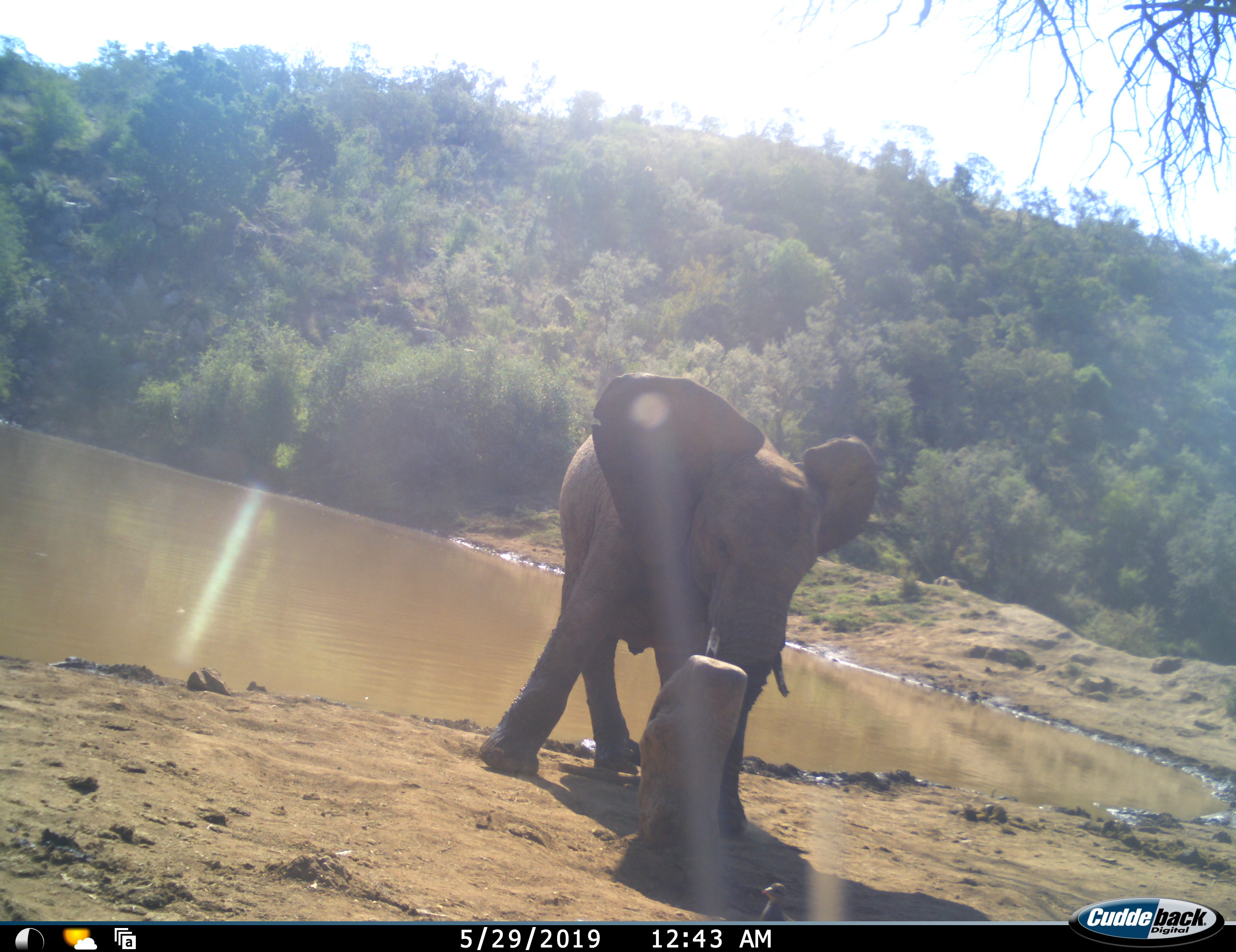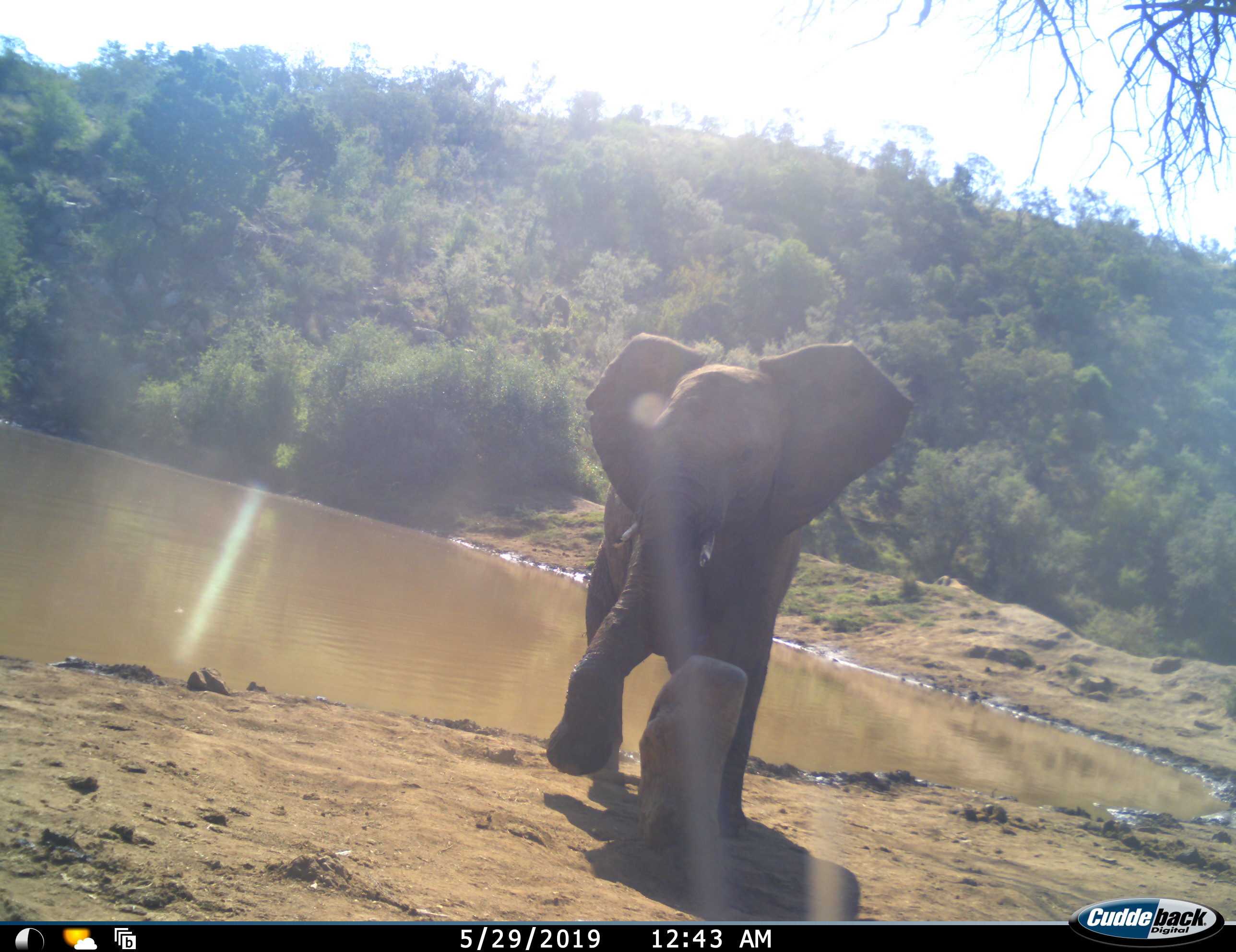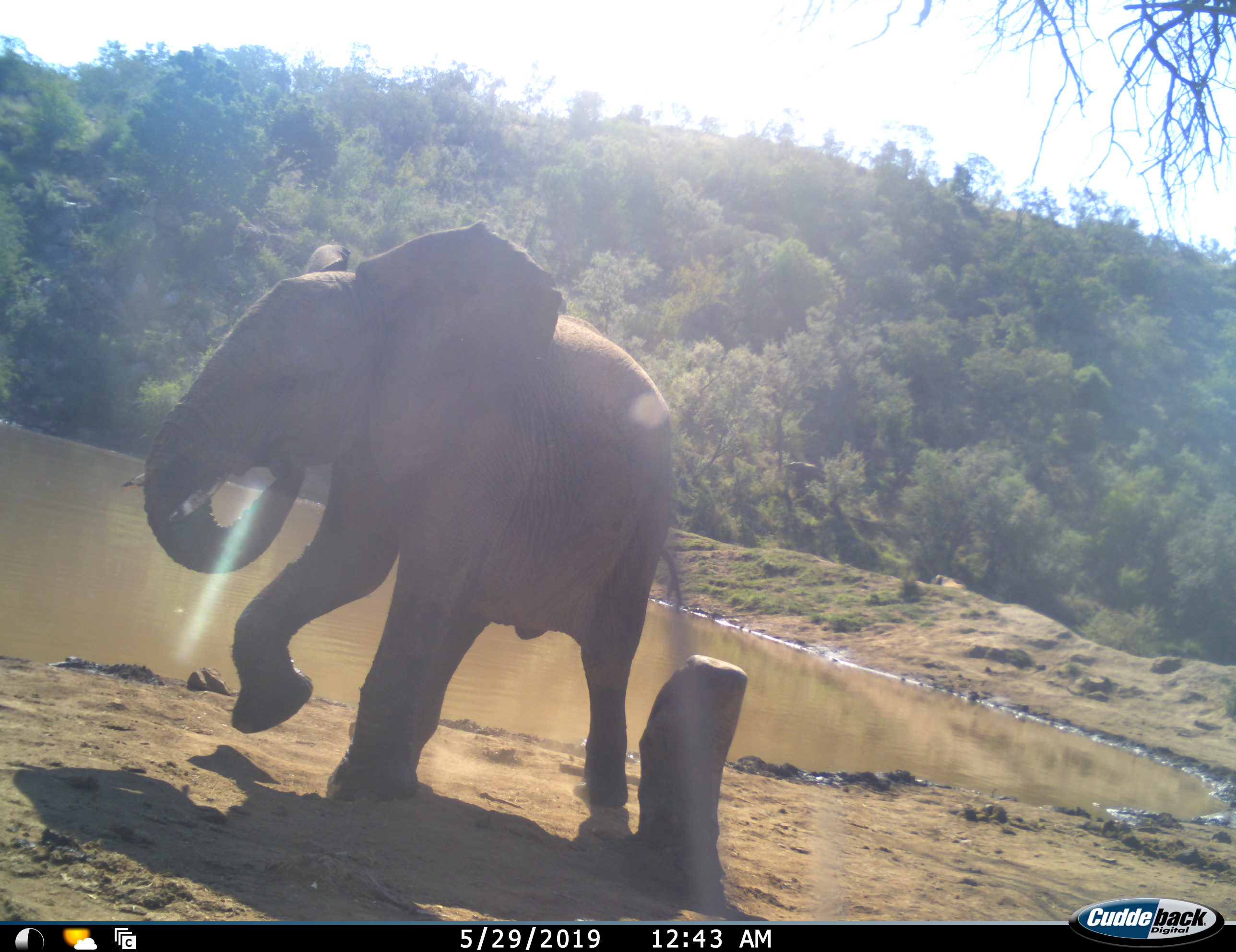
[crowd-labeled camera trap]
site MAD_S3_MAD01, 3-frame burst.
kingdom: Animalia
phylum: Chordata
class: Mammalia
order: Proboscidea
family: Elephantidae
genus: Loxodonta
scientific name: Loxodonta africana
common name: african bush elephant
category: elephant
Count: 1.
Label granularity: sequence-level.